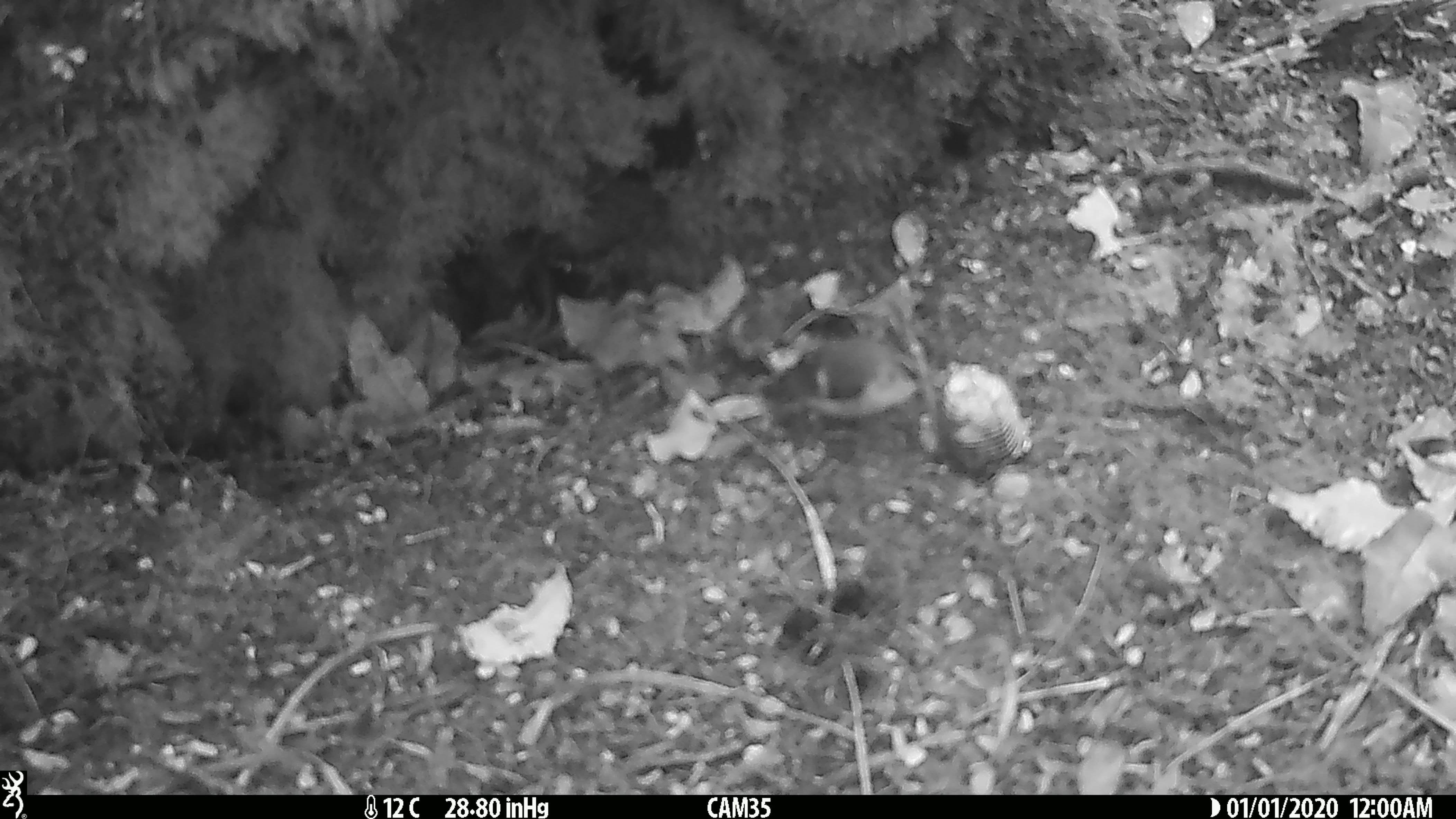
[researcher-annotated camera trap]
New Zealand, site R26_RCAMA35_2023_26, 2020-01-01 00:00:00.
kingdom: Animalia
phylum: Chordata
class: Aves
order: Passeriformes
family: Acanthisittidae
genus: Acanthisitta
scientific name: Acanthisitta chloris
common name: rifleman